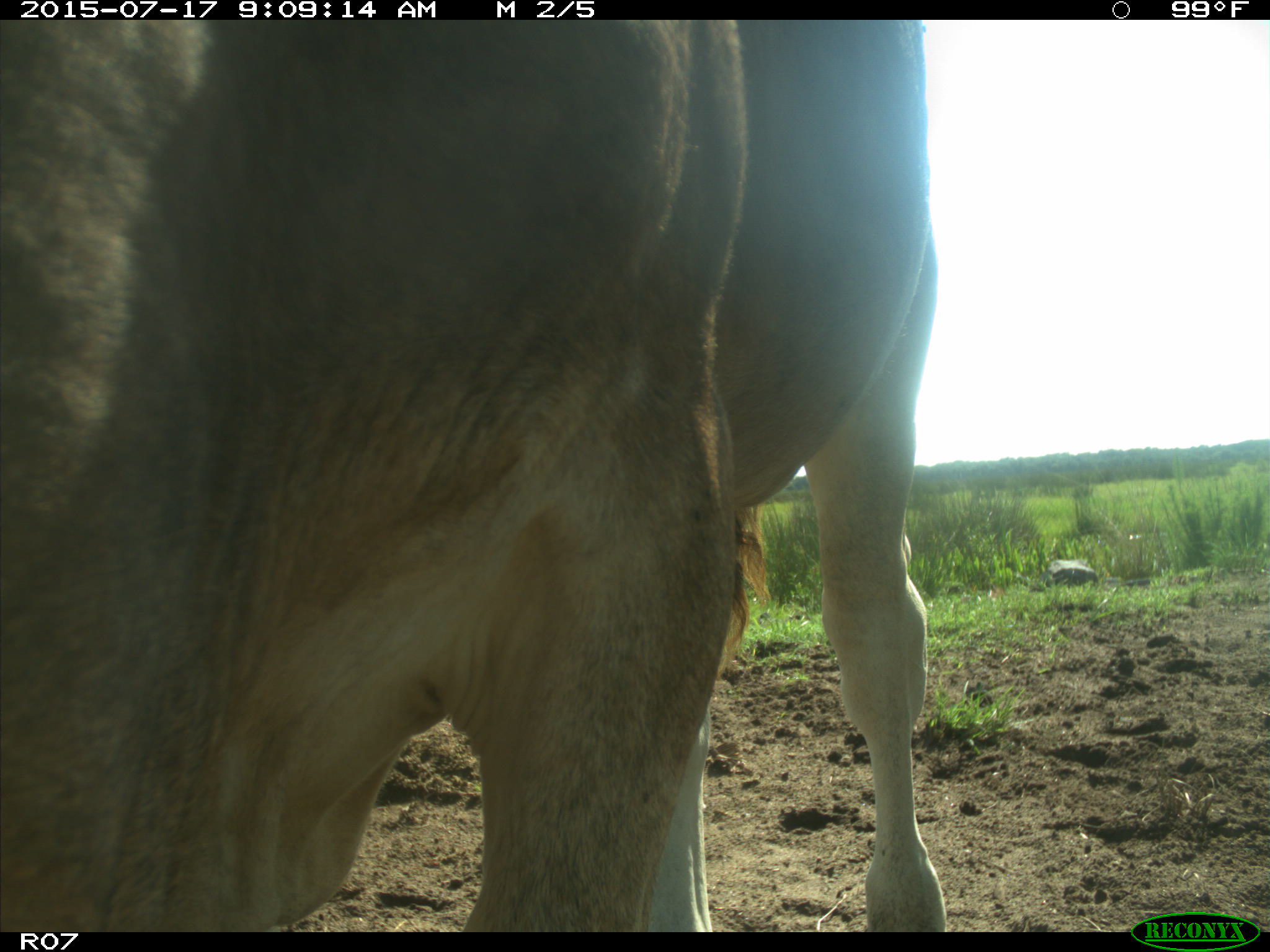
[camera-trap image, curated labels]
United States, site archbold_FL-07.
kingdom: Animalia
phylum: Chordata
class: Mammalia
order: Artiodactyla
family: Bovidae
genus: Bos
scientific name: Bos taurus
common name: domestic cow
Bos taurus (domestic cow).